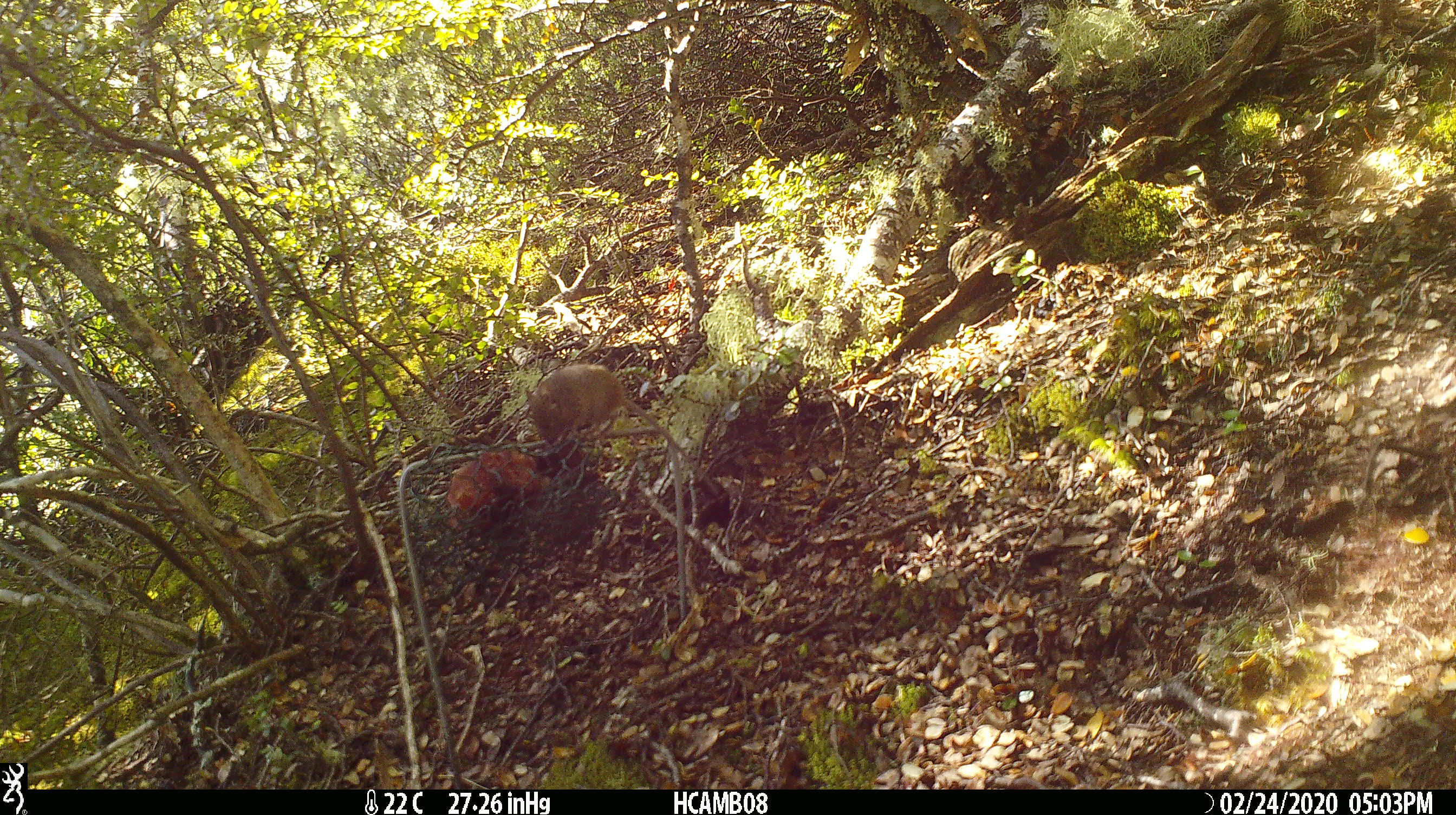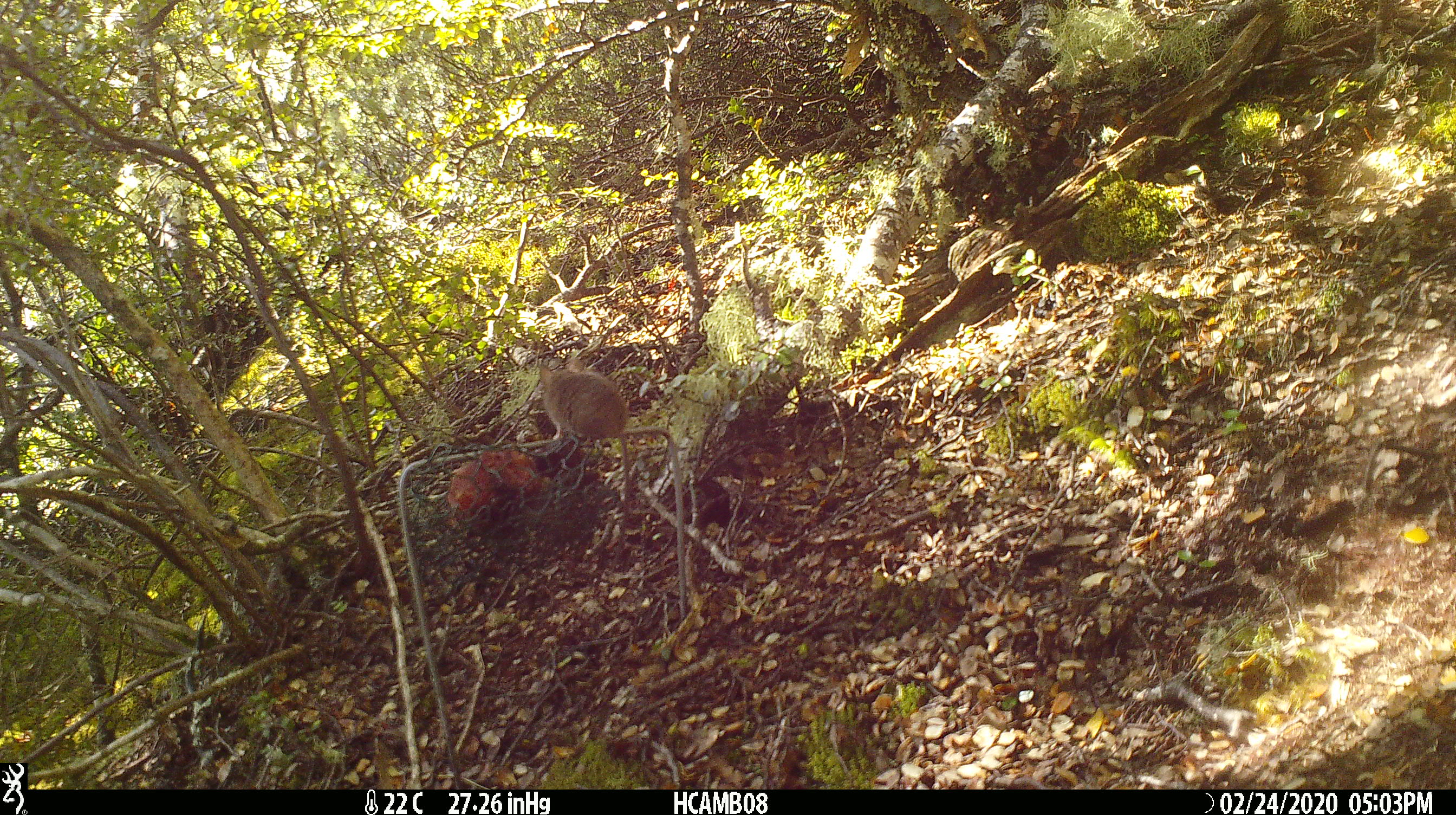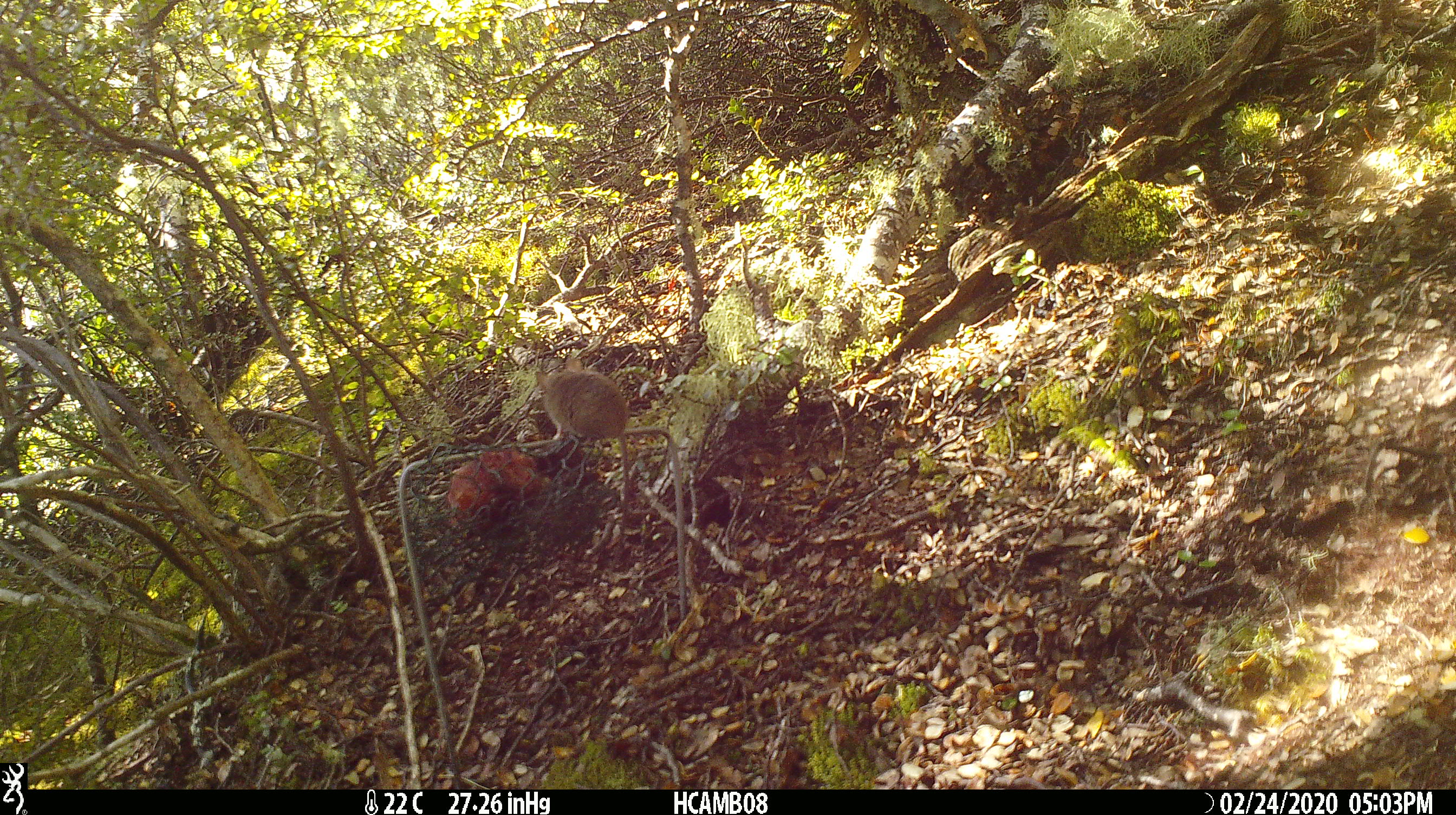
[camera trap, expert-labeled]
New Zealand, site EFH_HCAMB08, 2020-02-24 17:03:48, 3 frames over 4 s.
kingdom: Animalia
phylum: Chordata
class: Mammalia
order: Rodentia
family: Muridae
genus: Mus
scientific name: Mus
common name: mouse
Mouse (Mus).